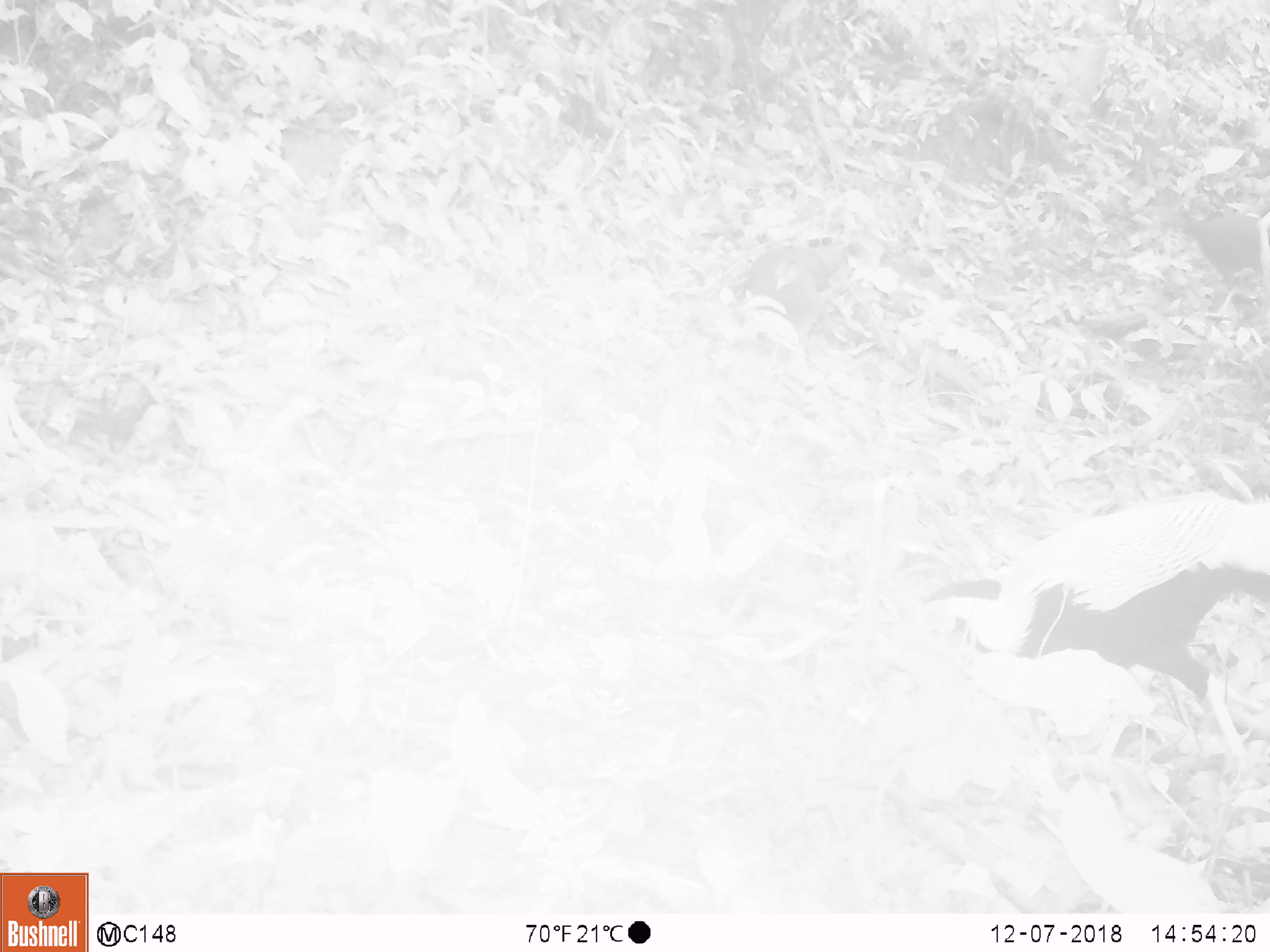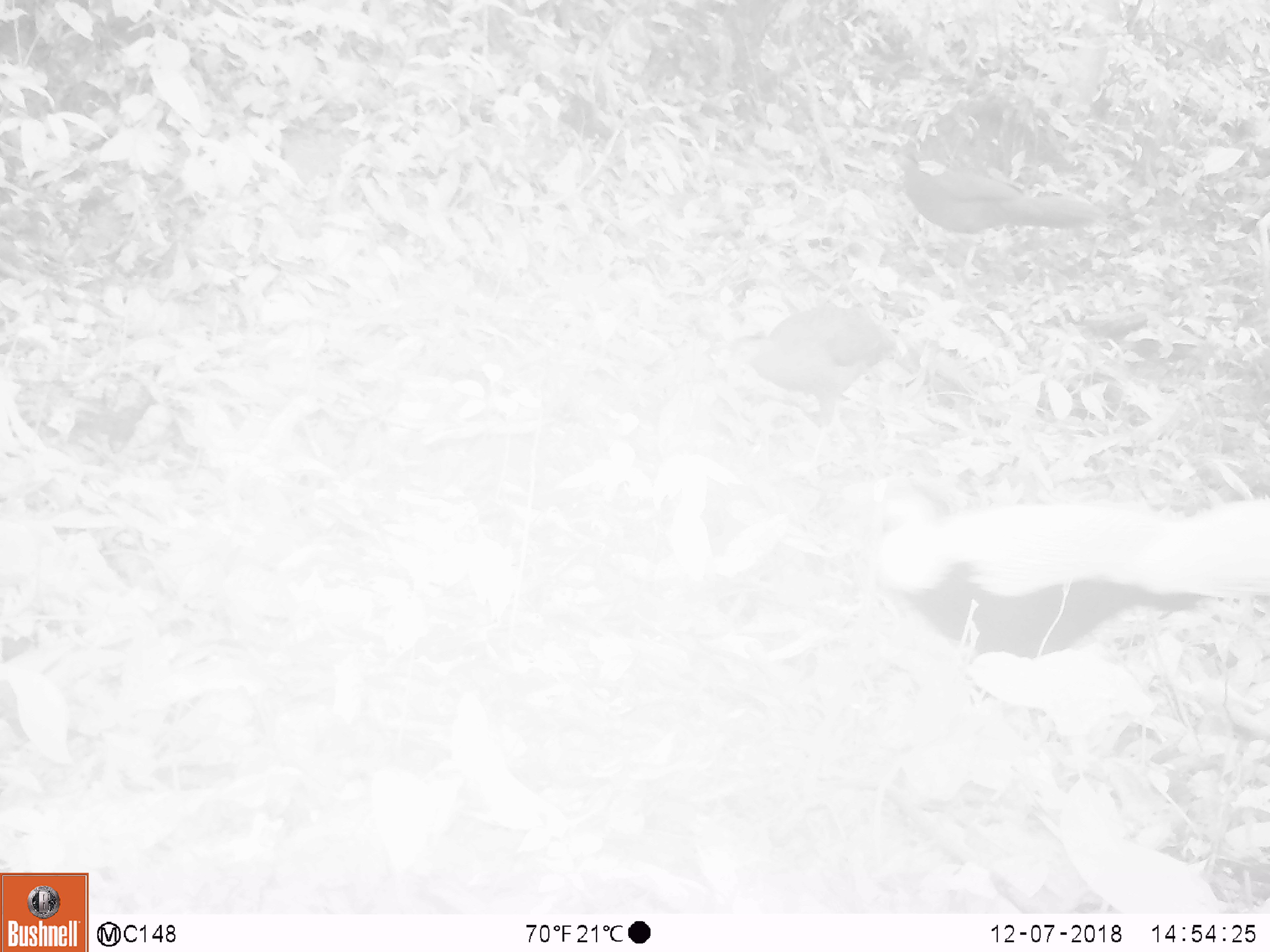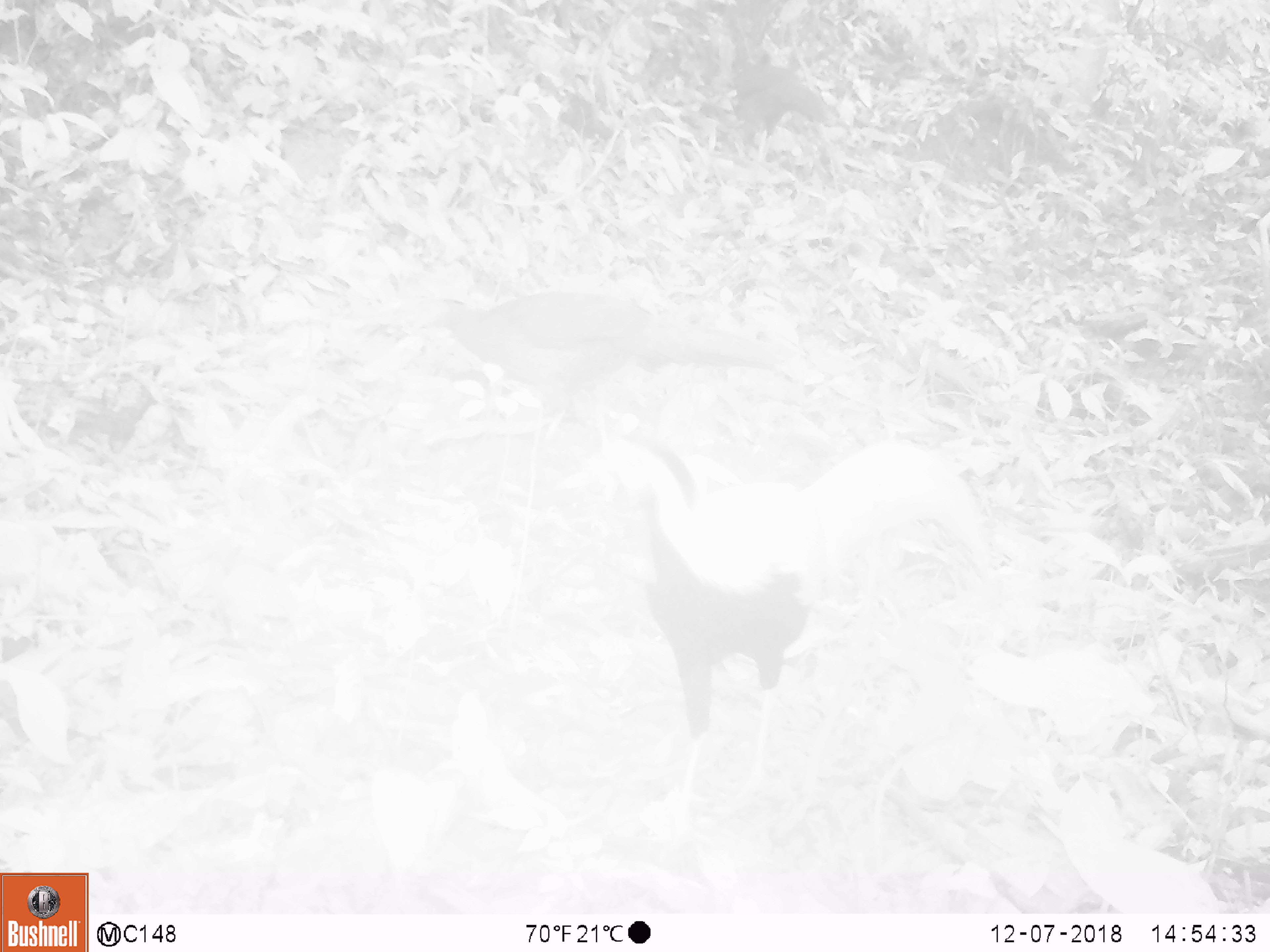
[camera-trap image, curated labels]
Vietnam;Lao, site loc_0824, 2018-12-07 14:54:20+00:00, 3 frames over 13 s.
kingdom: Animalia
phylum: Chordata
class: Aves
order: Galliformes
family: Phasianidae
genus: Lophura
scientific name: Lophura nycthemera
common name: silver pheasant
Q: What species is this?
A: Silver pheasant (Lophura nycthemera).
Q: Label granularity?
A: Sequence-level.